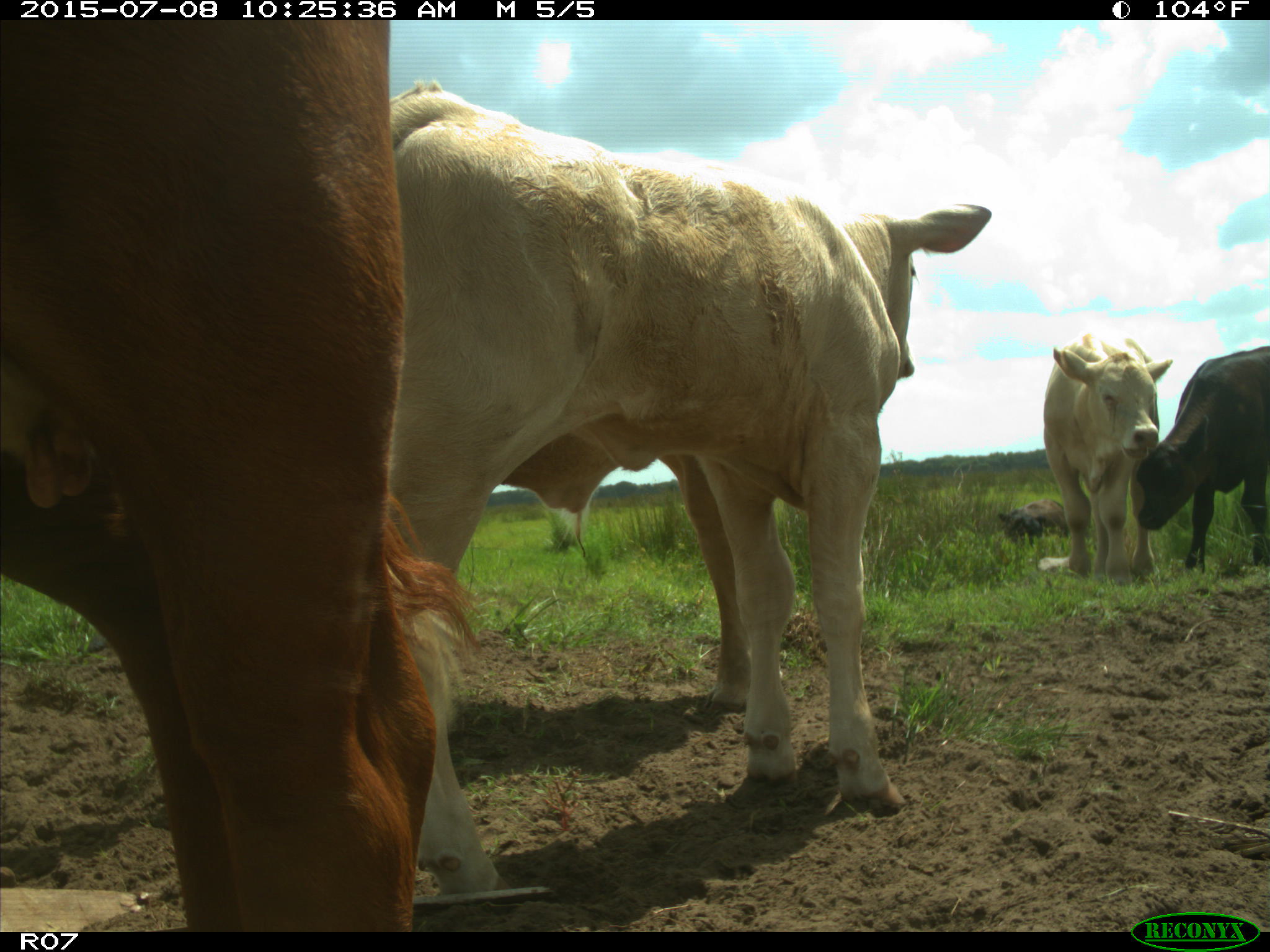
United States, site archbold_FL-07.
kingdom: Animalia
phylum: Chordata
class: Mammalia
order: Artiodactyla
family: Bovidae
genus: Bos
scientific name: Bos taurus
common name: domestic cow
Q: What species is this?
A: Bos taurus (domestic cow).